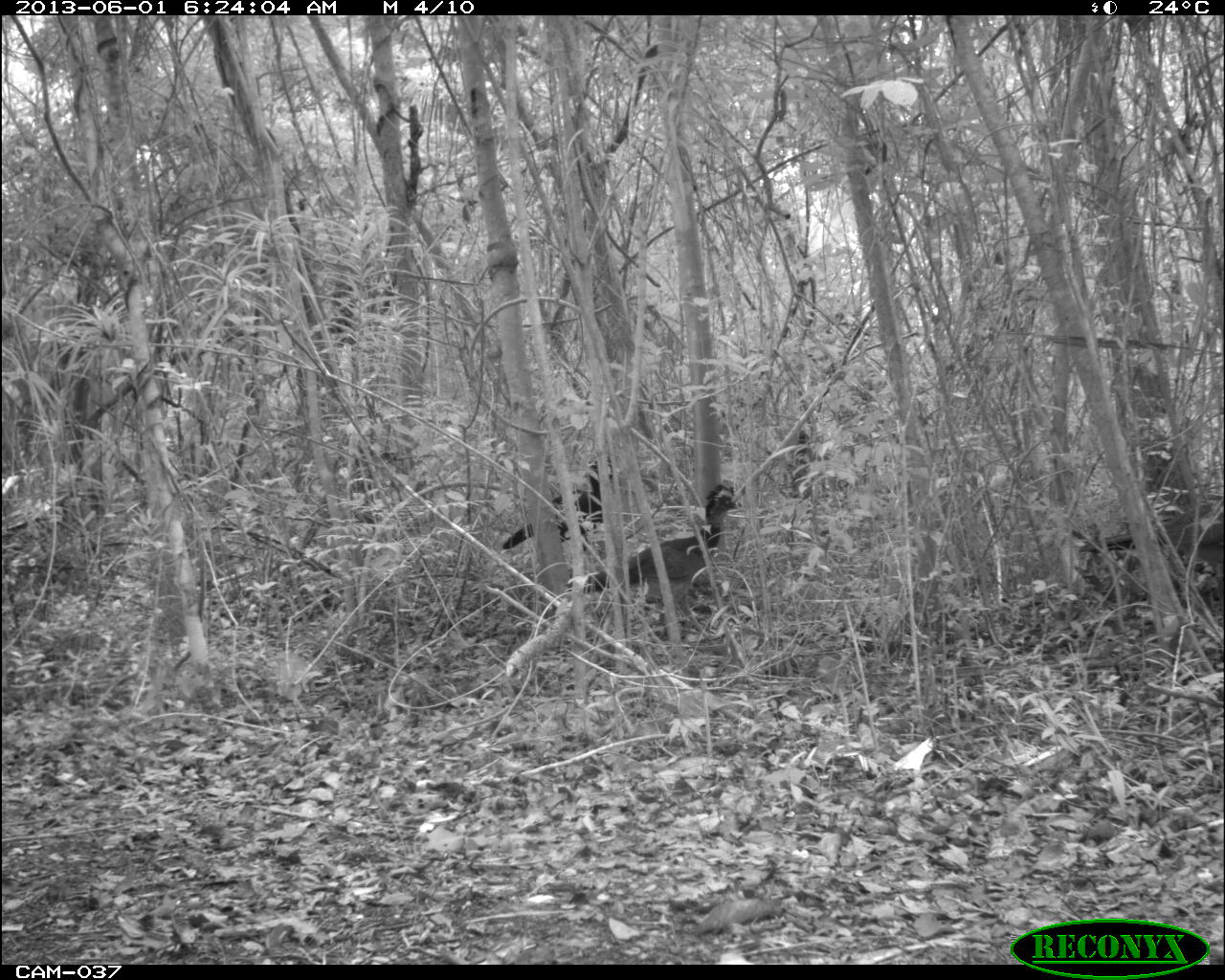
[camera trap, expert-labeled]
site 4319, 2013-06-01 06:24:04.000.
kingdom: Animalia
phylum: Chordata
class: Aves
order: Galliformes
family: Cracidae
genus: Crax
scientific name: Crax rubra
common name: great curassow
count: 3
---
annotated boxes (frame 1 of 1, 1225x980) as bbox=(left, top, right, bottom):
crax rubra: bbox=(566, 484, 743, 634); bbox=(502, 459, 622, 552); bbox=(1077, 495, 1225, 570)